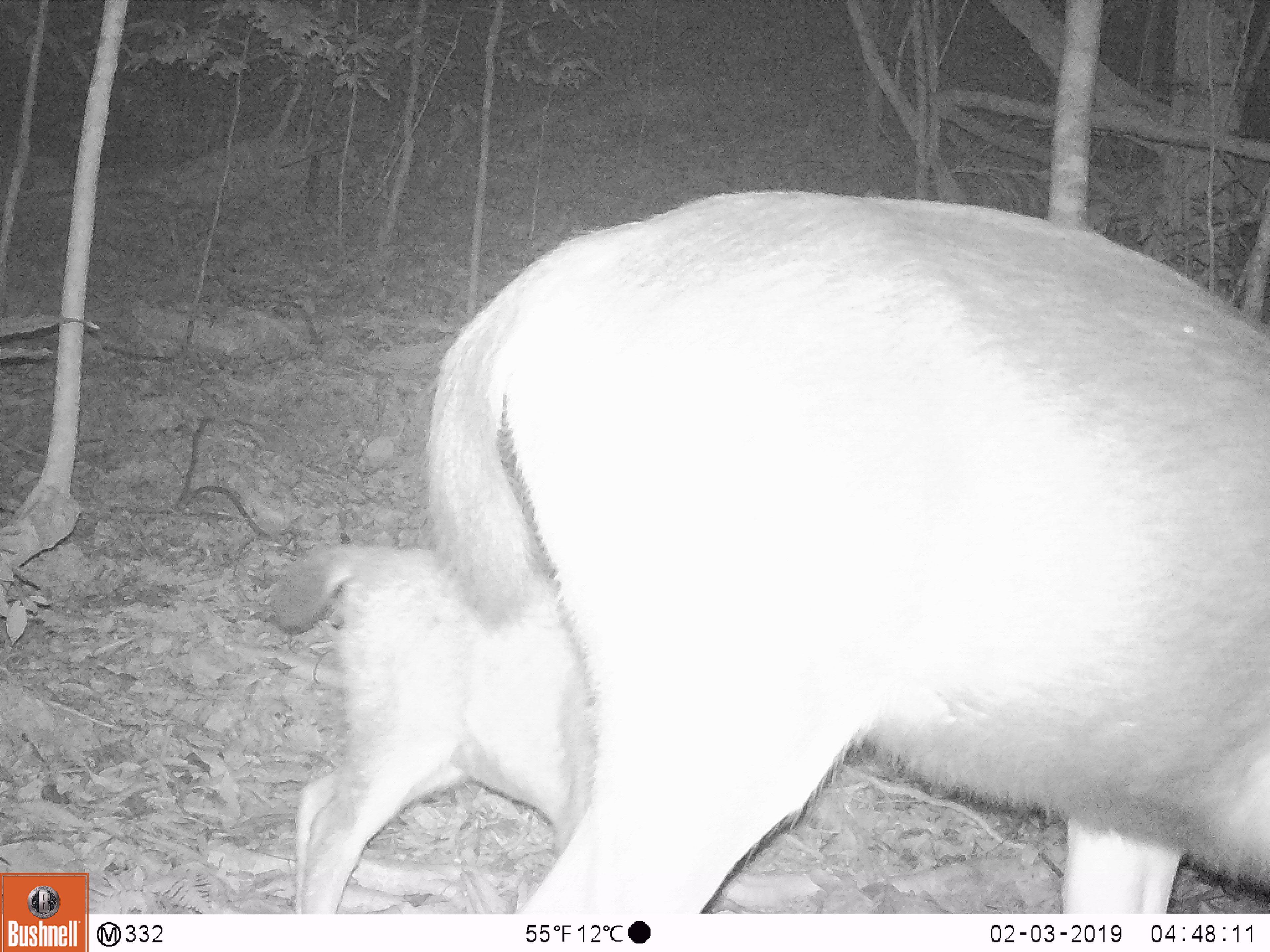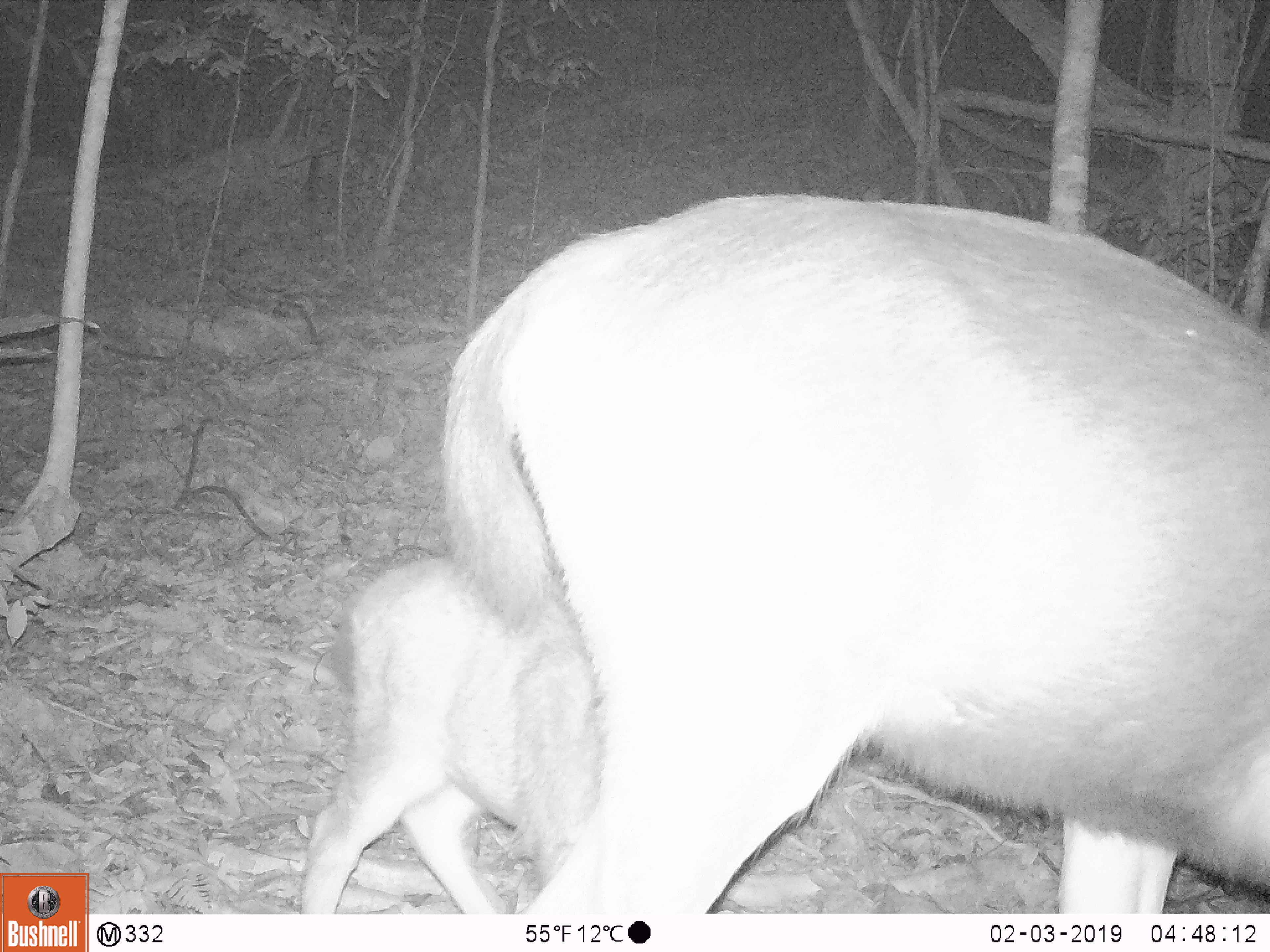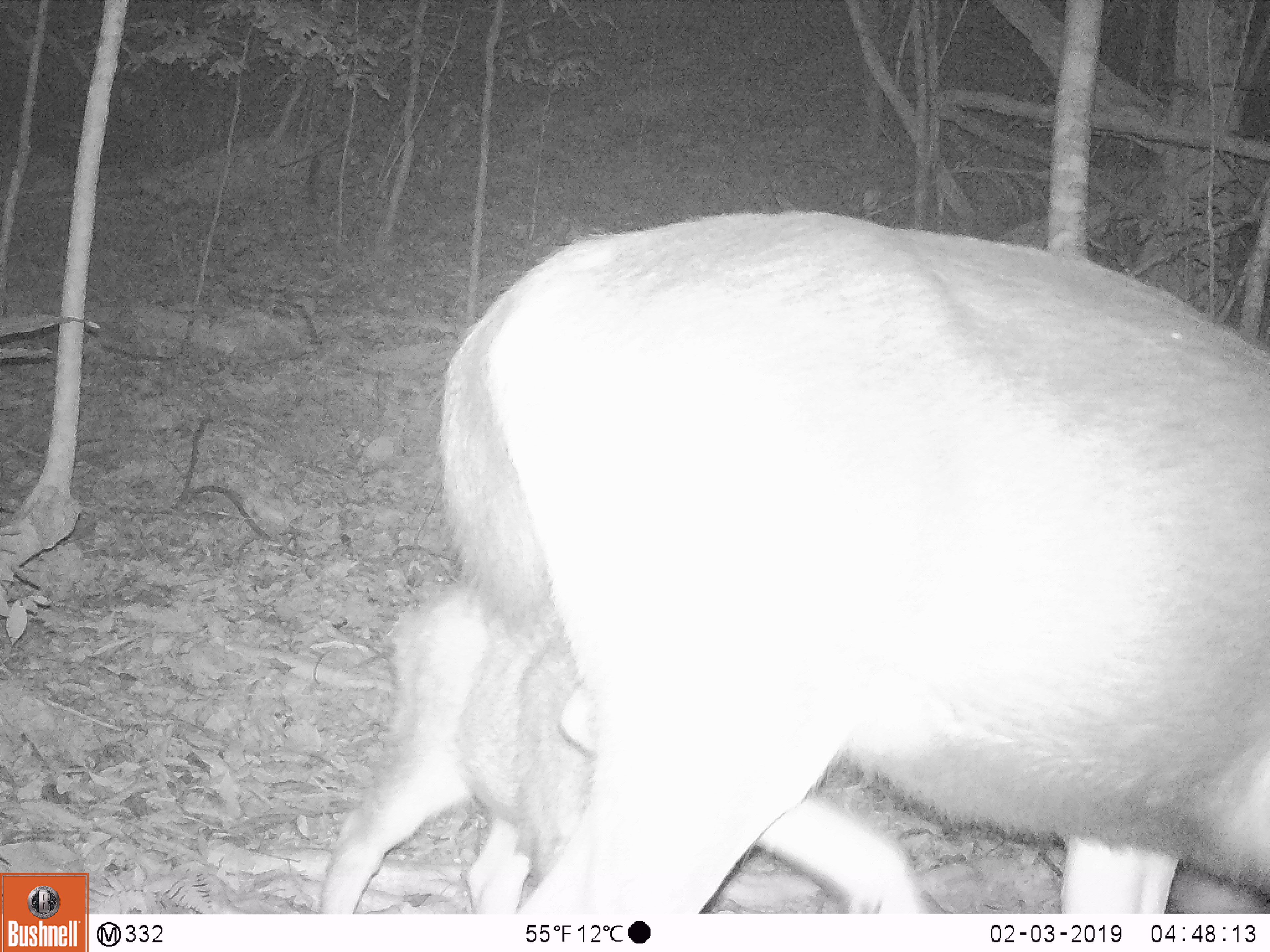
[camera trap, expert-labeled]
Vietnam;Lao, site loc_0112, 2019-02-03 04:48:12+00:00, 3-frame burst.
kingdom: Animalia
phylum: Chordata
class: Mammalia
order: Artiodactyla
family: Cervidae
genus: Rusa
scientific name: Rusa unicolor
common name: sambar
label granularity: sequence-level